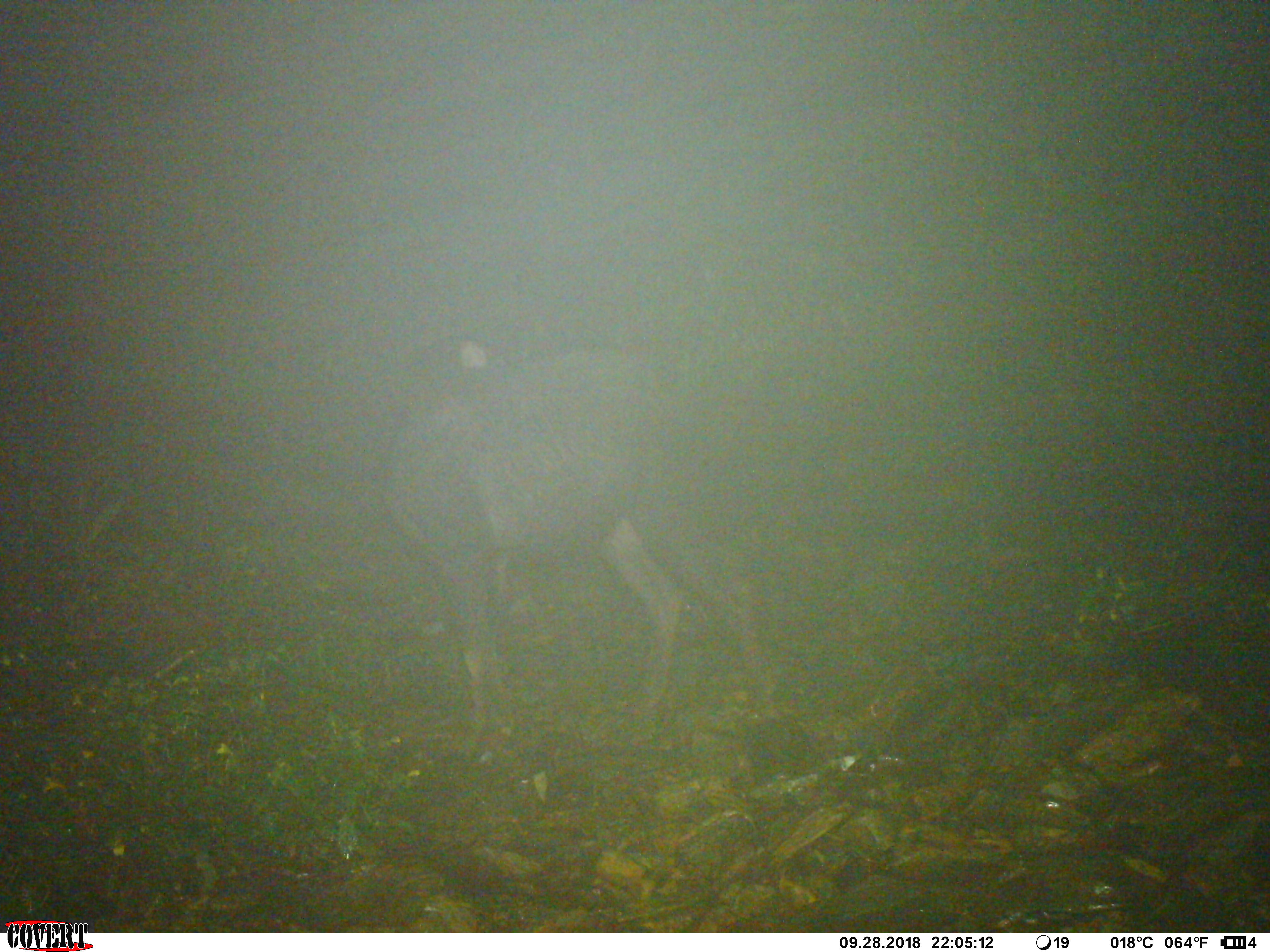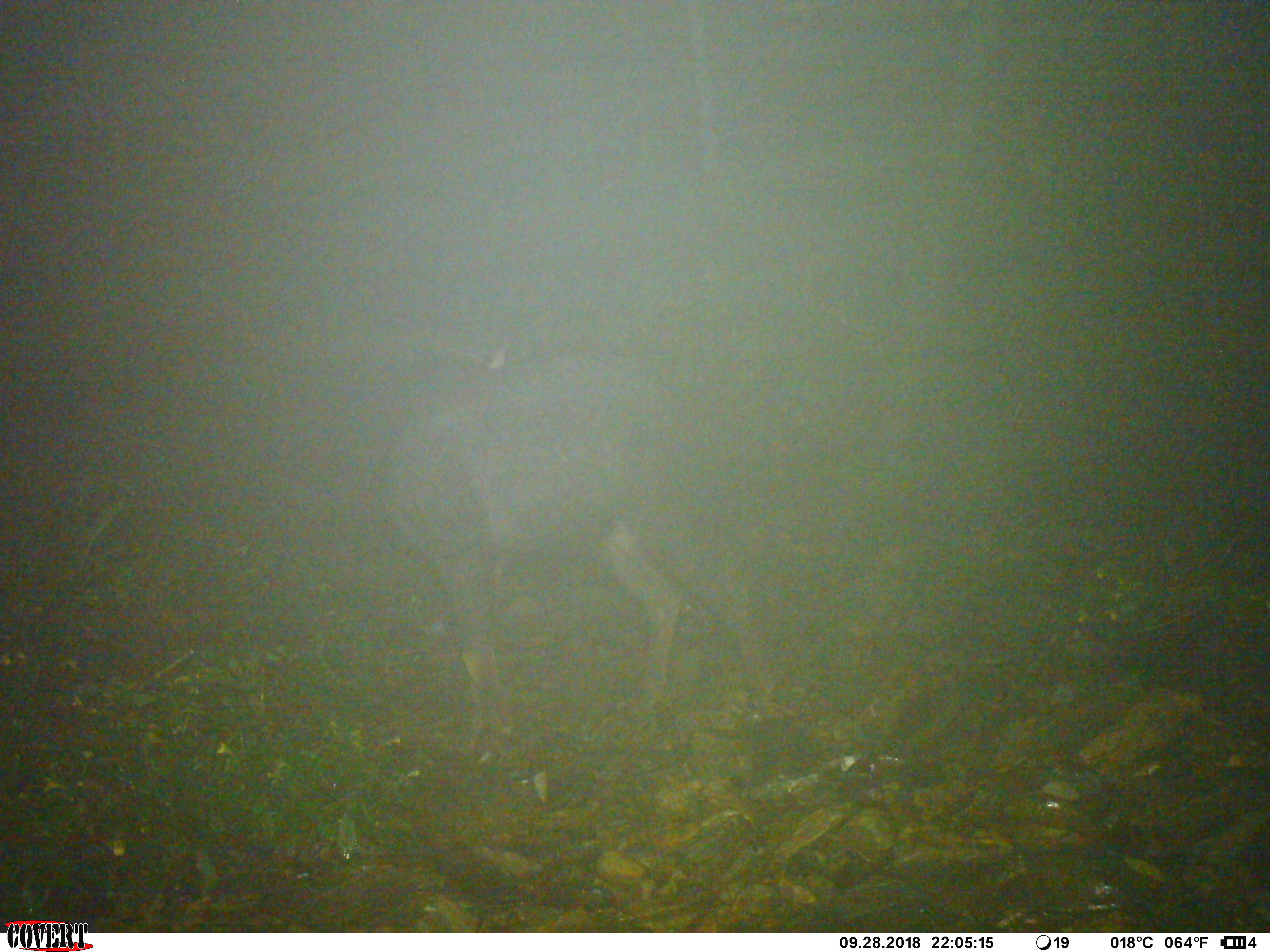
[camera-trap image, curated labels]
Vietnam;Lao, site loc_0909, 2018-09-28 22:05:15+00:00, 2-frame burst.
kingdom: Animalia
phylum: Chordata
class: Mammalia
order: Artiodactyla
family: Bovidae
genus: Capricornis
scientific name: Capricornis sumatraensis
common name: chinese serow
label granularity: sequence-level